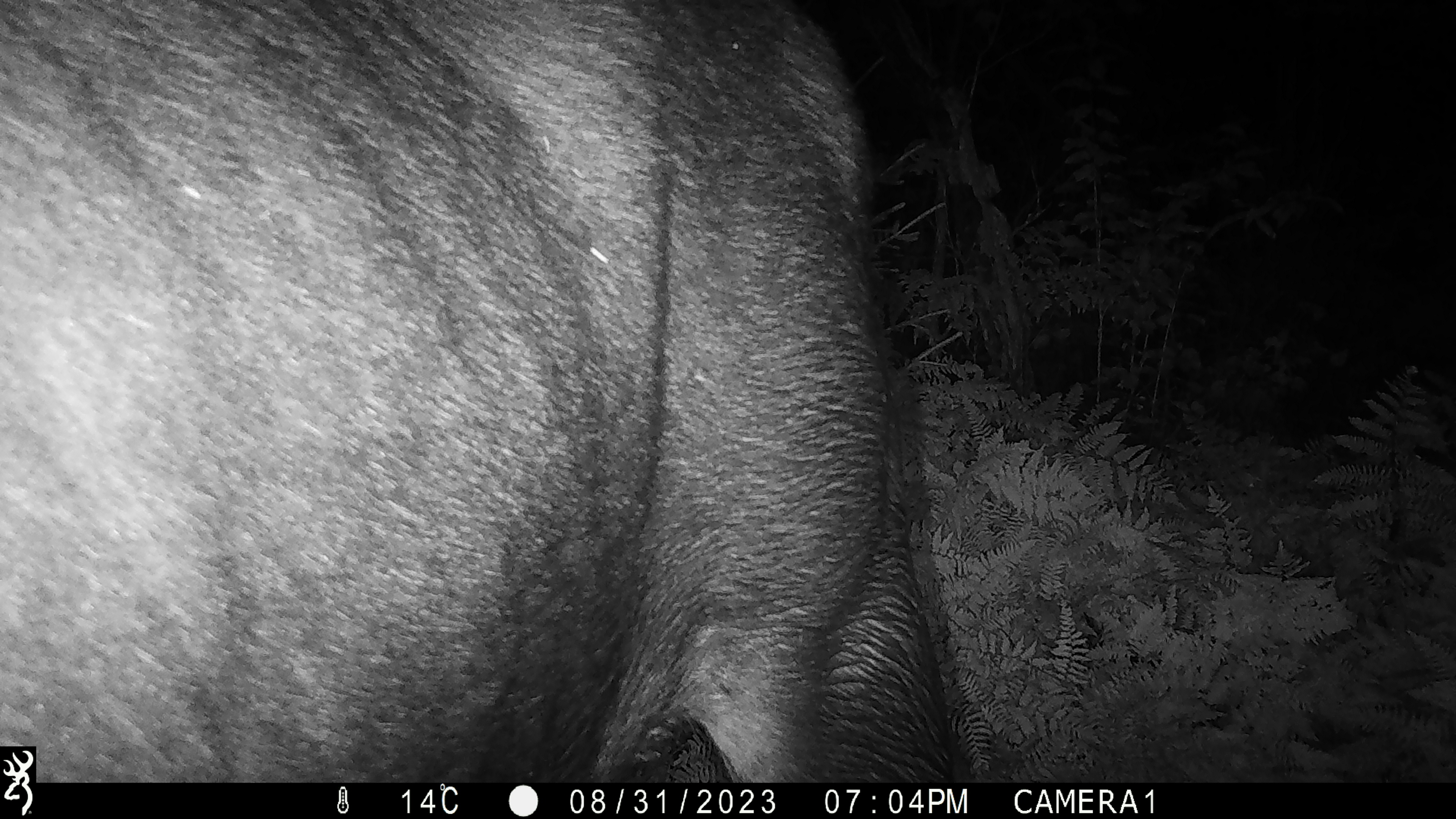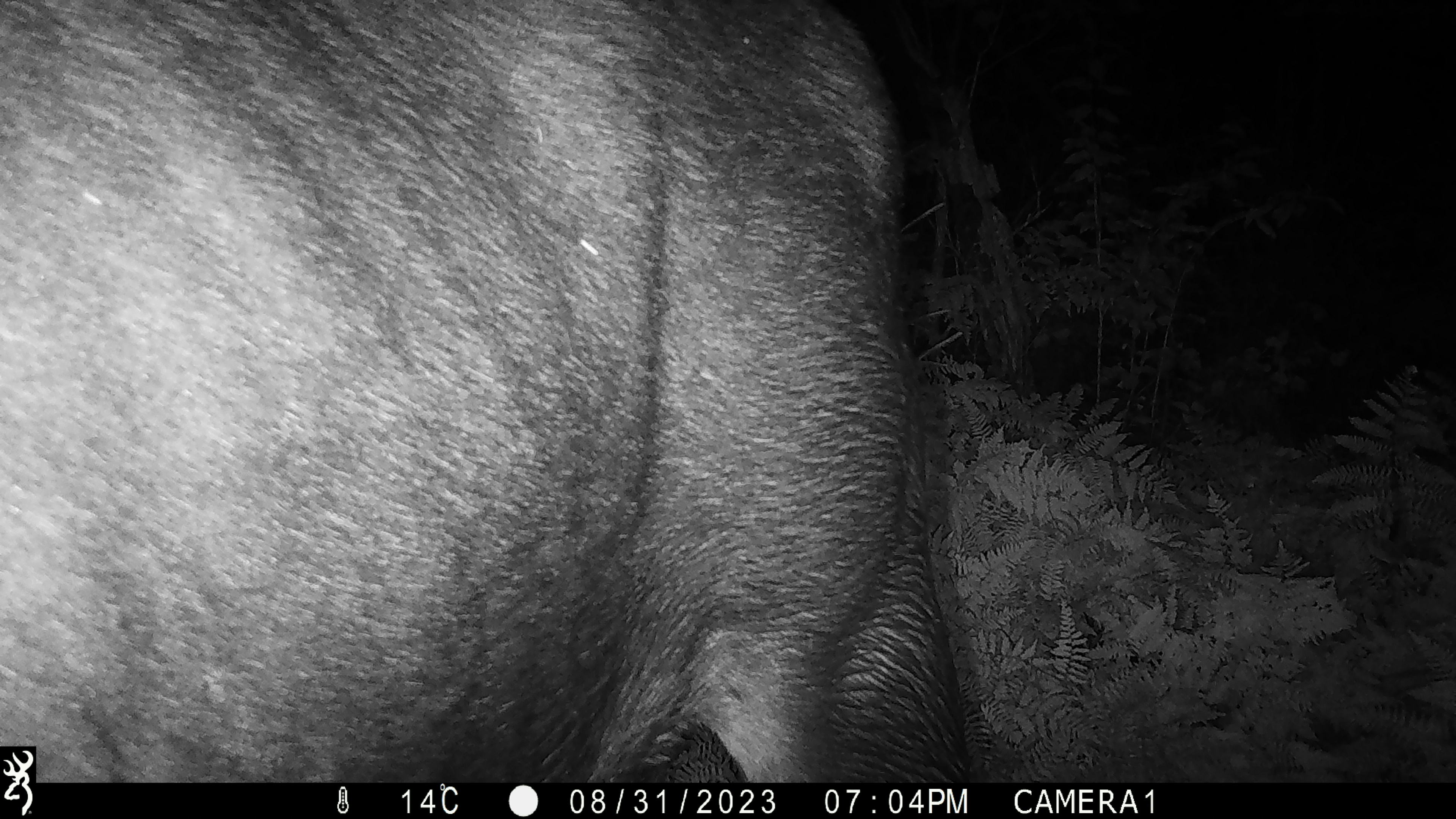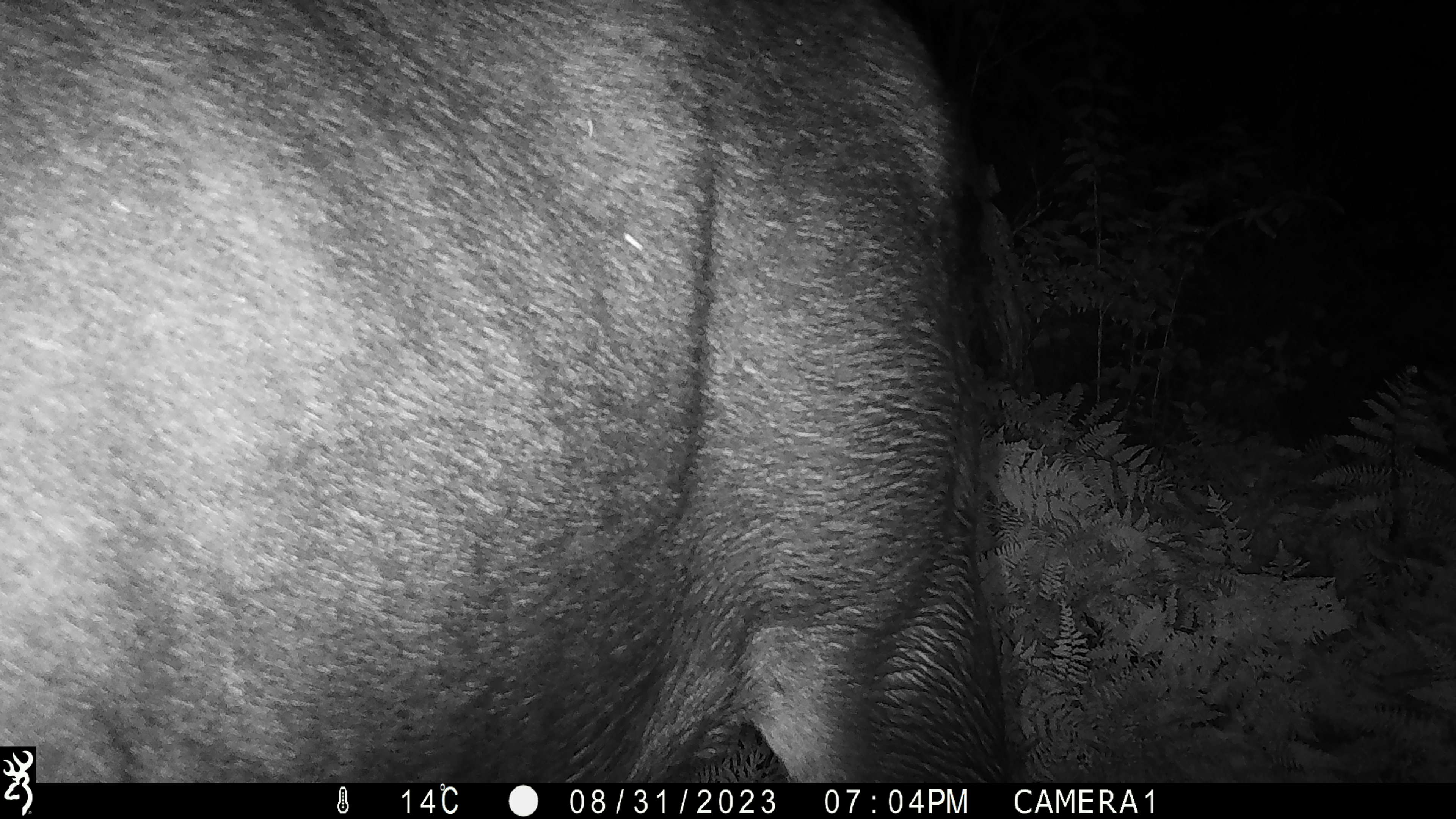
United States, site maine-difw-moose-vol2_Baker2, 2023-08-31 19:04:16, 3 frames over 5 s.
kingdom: Animalia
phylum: Chordata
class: Mammalia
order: Artiodactyla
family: Cervidae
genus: Alces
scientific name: Alces alces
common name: moose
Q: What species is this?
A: Moose (Alces alces).